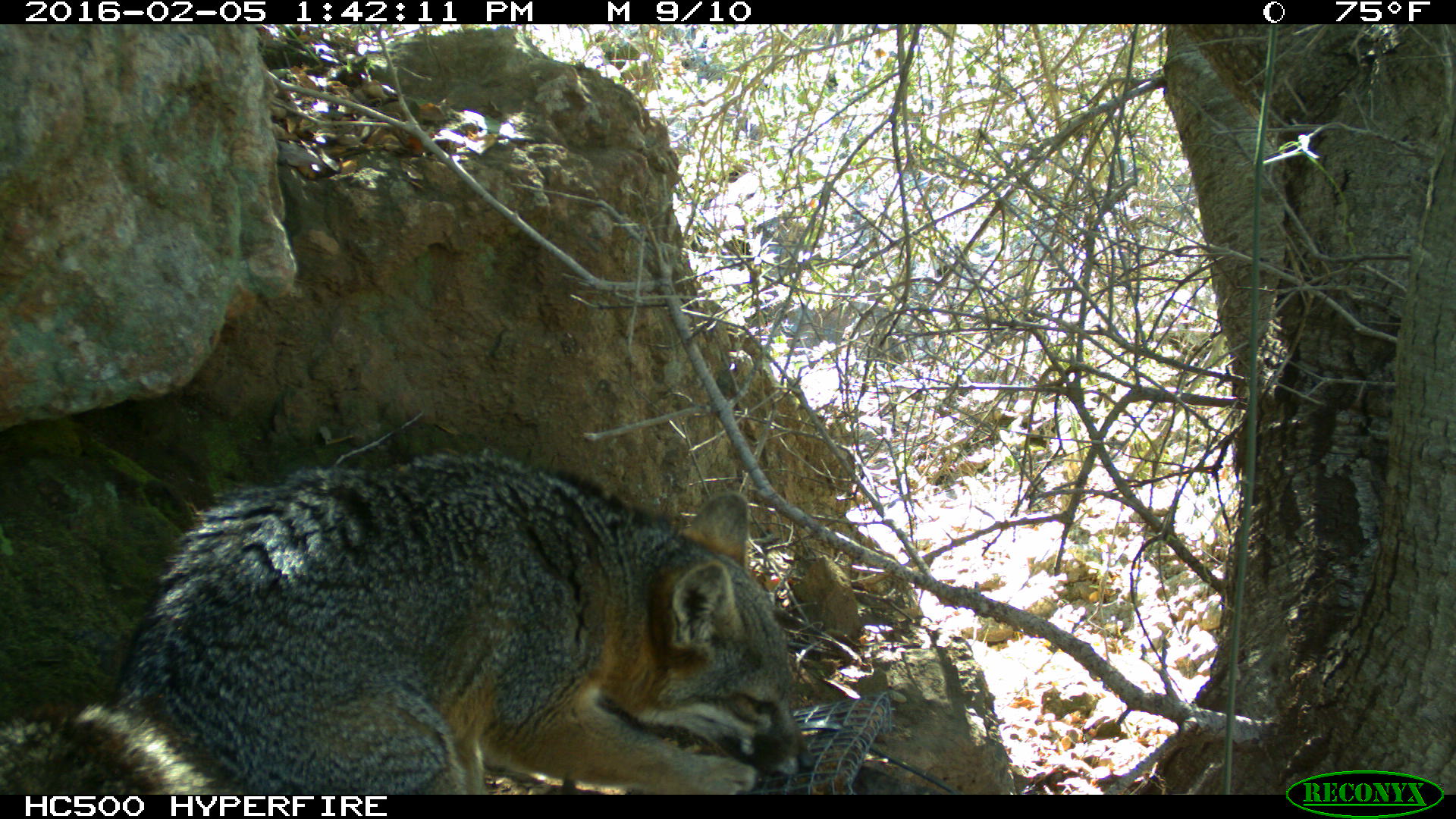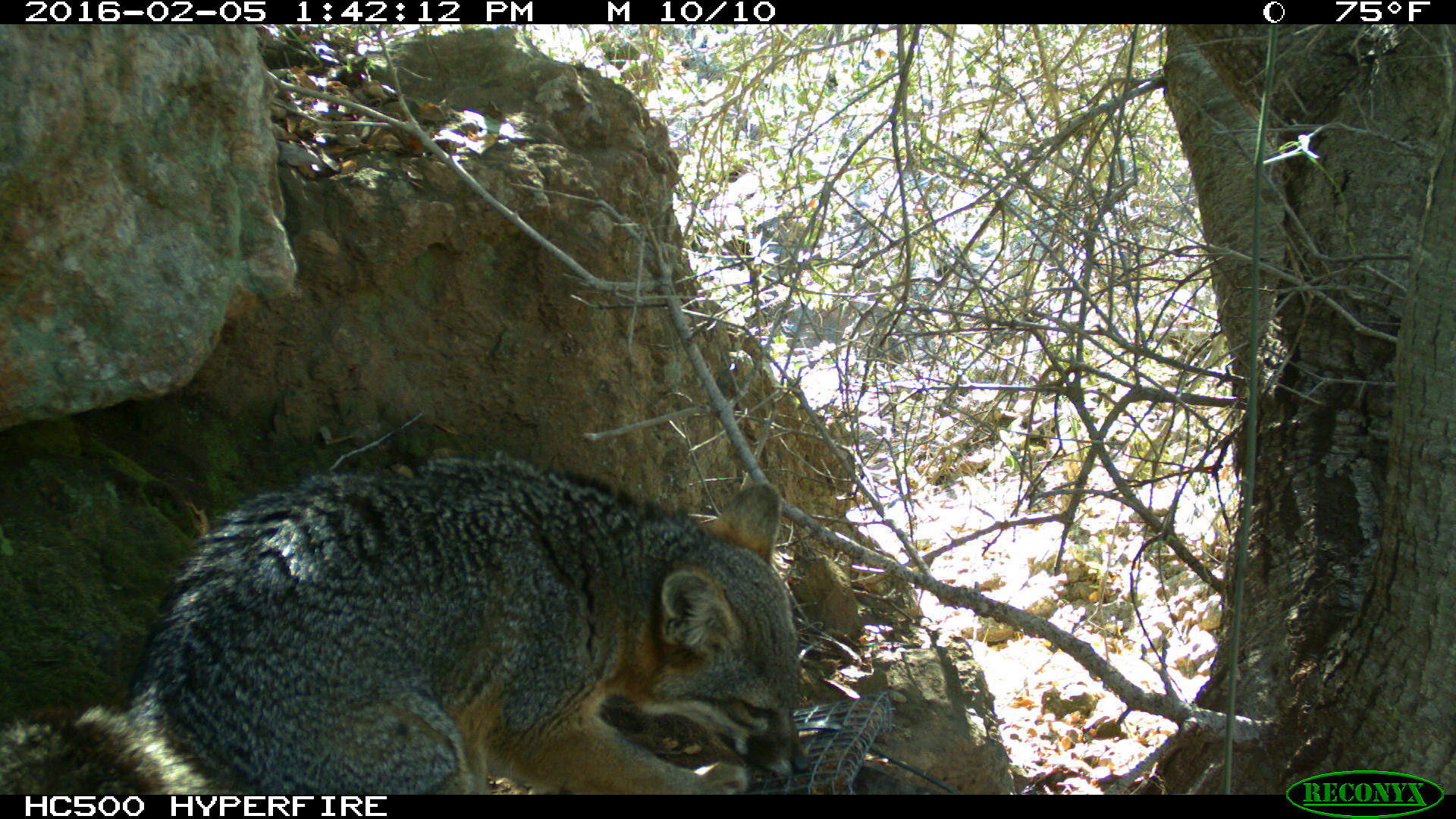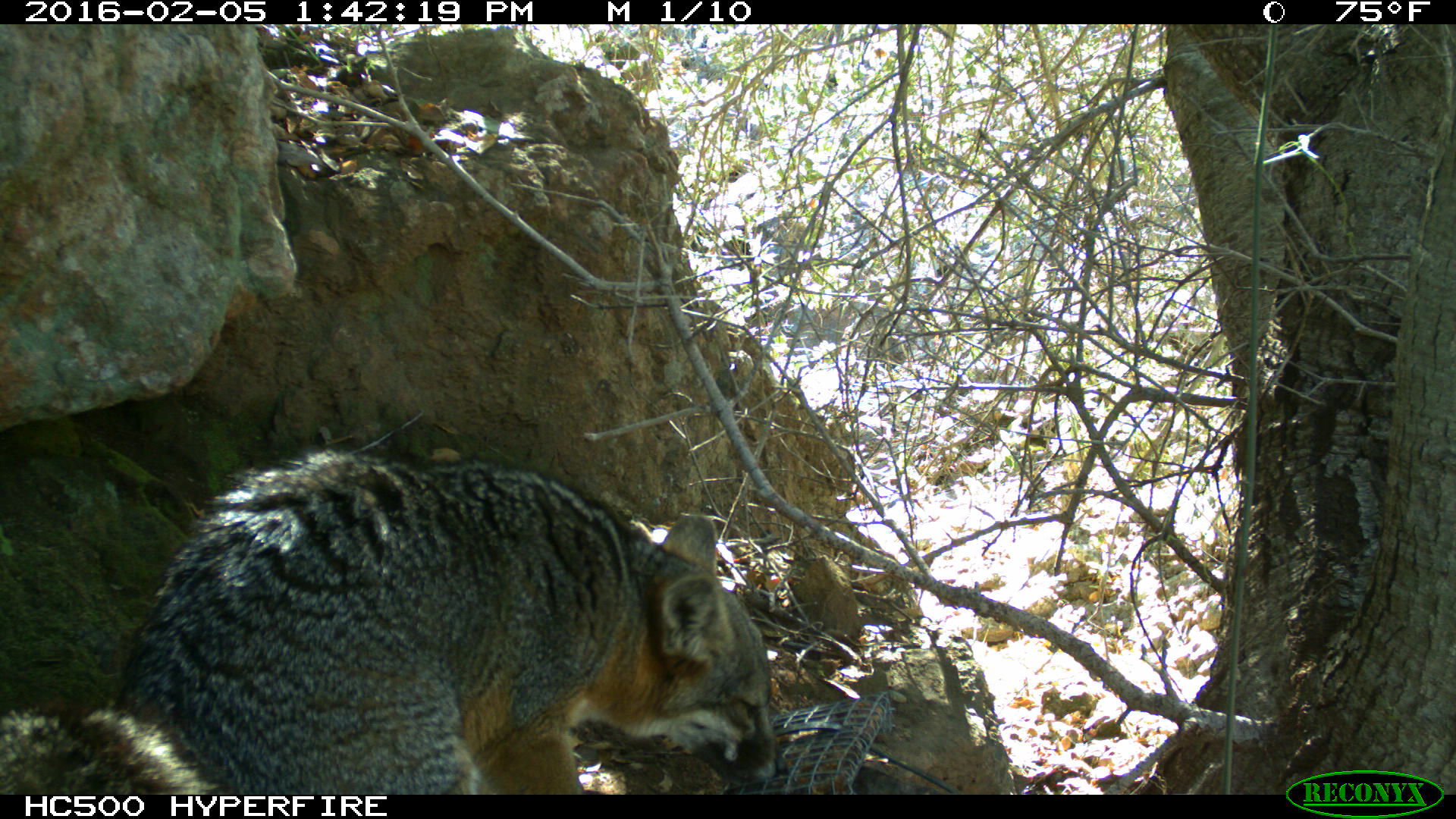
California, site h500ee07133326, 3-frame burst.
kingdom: Animalia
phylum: Chordata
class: Mammalia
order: Carnivora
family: Canidae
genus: Urocyon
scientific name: Urocyon littoralis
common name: island fox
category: fox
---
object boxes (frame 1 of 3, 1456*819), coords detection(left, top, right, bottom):
fox: detection(0, 449, 815, 794)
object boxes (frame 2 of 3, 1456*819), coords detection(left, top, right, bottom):
fox: detection(0, 450, 811, 793)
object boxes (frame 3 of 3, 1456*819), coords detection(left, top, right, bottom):
fox: detection(0, 444, 785, 793)